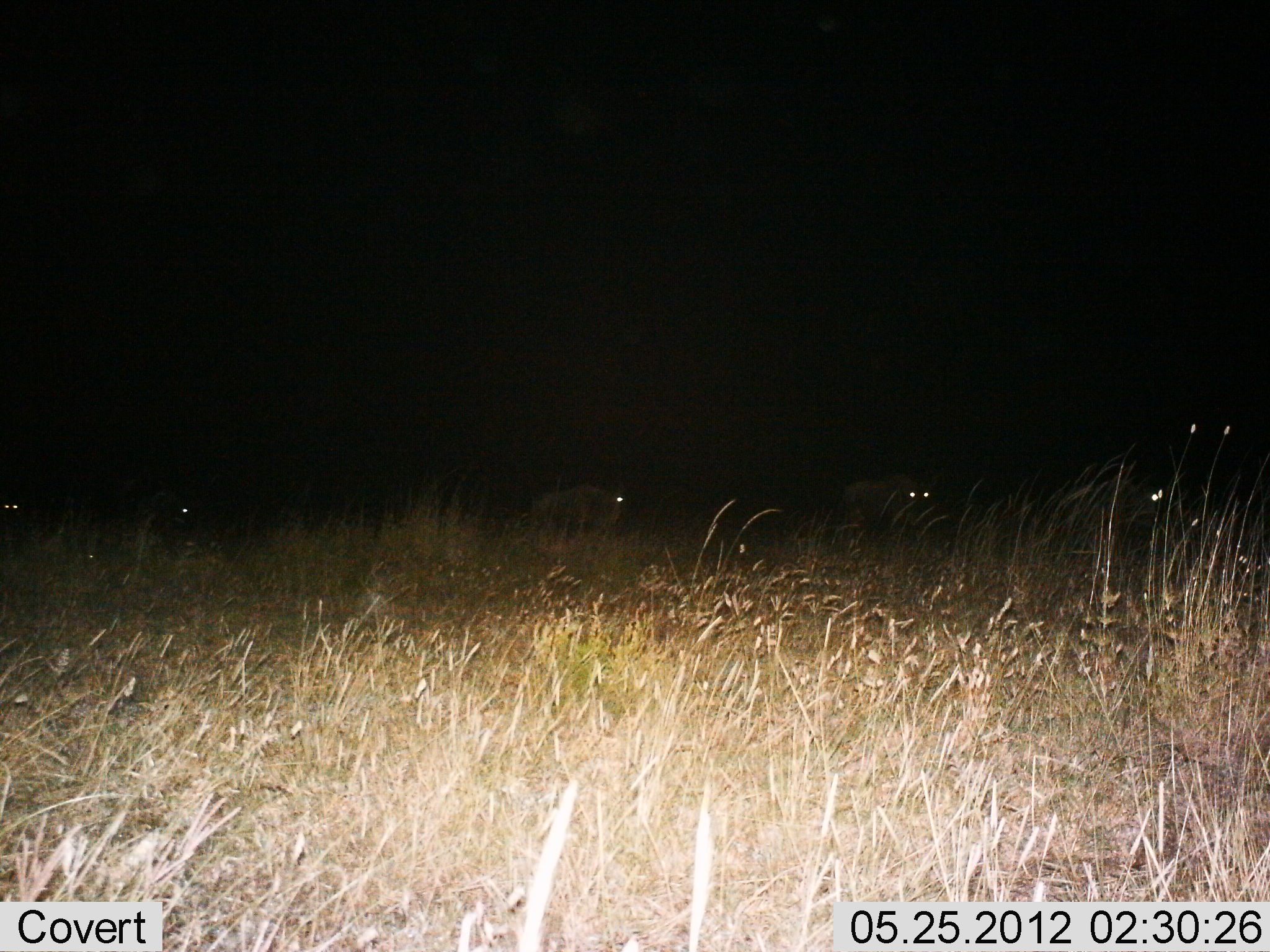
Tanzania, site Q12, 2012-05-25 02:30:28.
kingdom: Animalia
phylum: Chordata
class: Mammalia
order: Artiodactyla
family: Bovidae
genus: Connochaetes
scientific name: Connochaetes taurinus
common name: blue wildebeest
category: wildebeest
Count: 5.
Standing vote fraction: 40%.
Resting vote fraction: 20%.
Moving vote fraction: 50%.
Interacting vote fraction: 0%.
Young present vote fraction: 0%.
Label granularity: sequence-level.